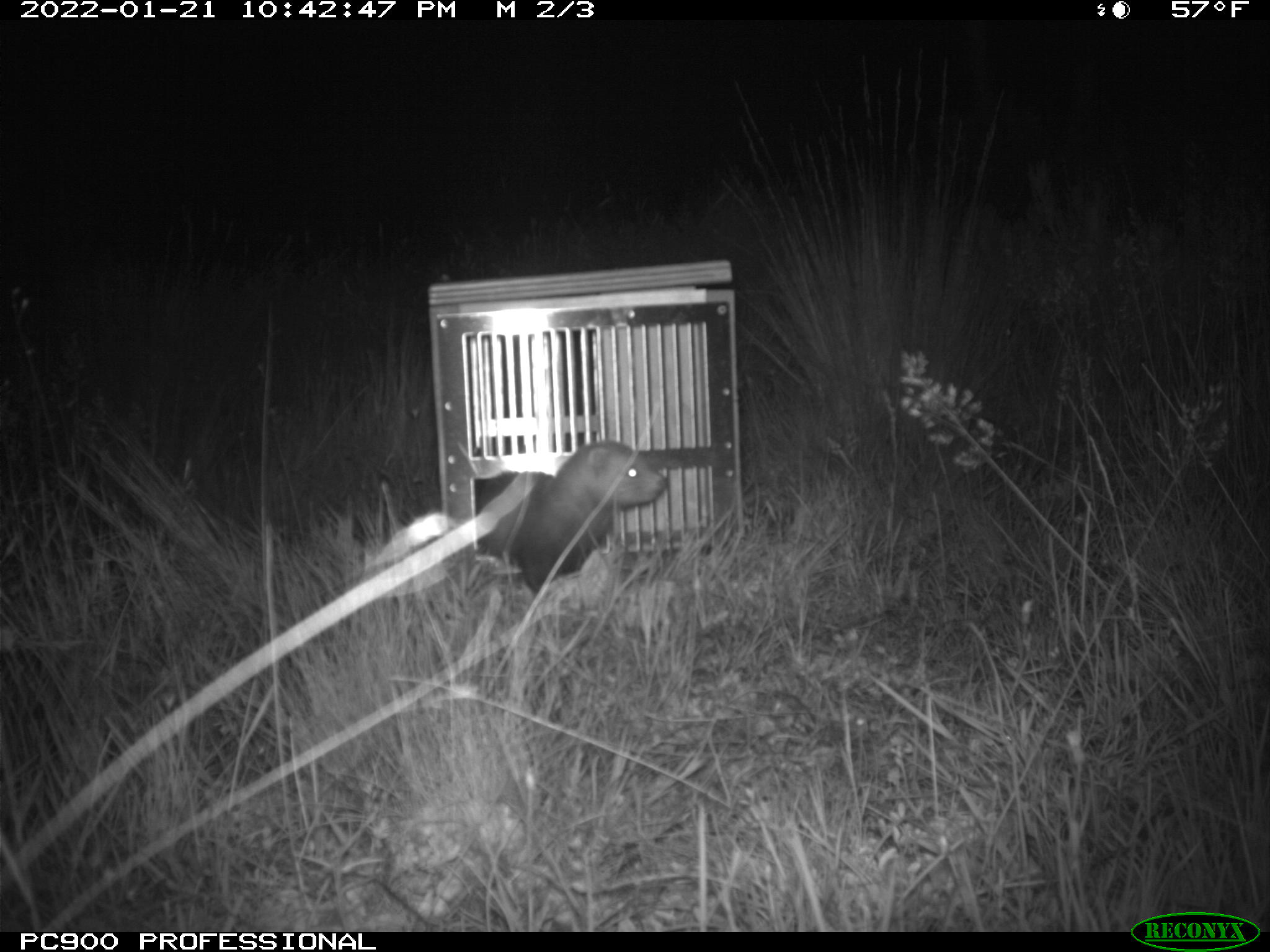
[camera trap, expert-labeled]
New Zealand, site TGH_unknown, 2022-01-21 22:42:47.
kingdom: Animalia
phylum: Chordata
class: Mammalia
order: Carnivora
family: Mustelidae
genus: Mustela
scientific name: Mustela furo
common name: ferret